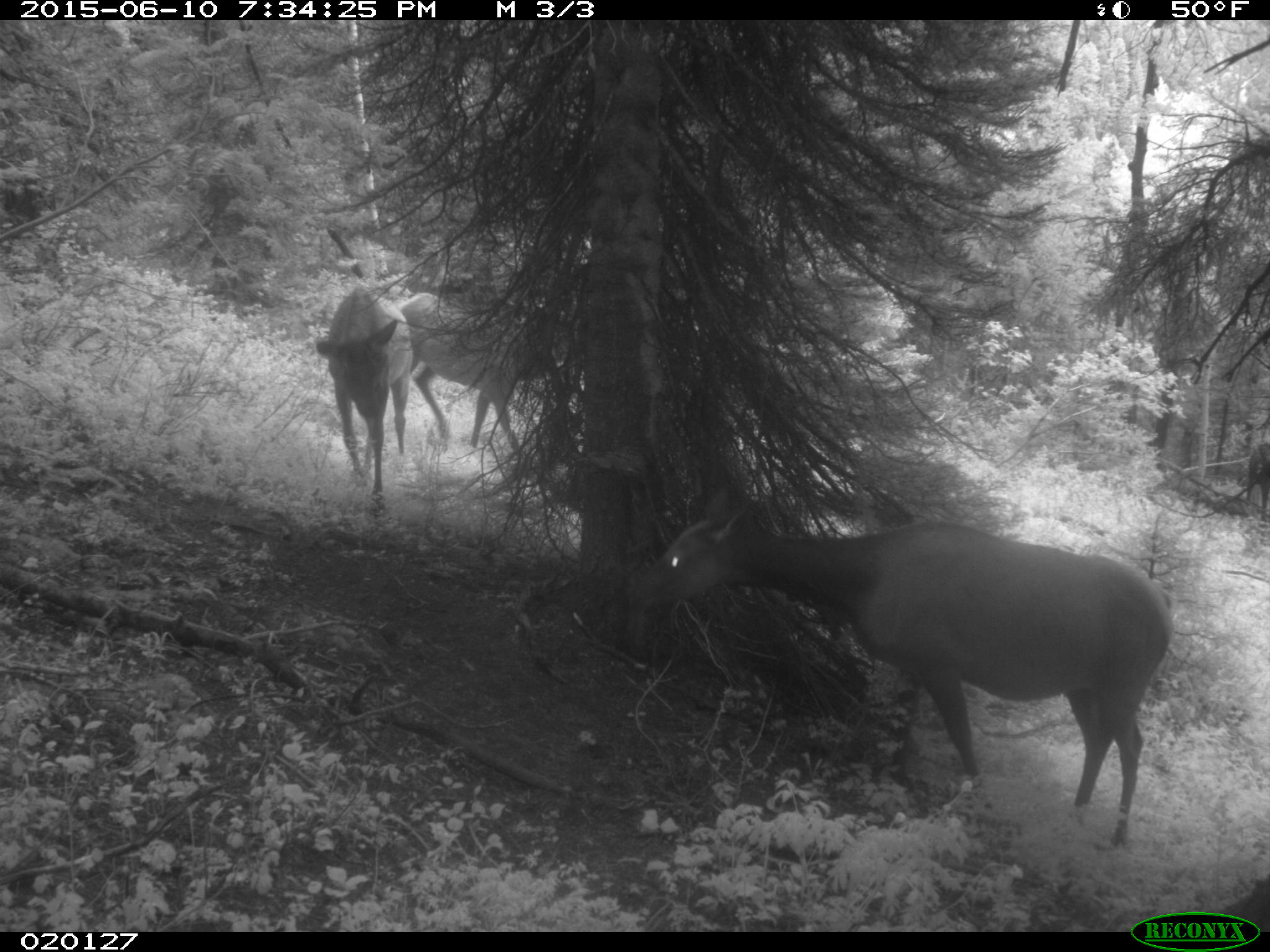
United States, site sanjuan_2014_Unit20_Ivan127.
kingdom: Animalia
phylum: Chordata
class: Mammalia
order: Artiodactyla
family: Cervidae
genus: Cervus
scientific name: Cervus elaphus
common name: red deer